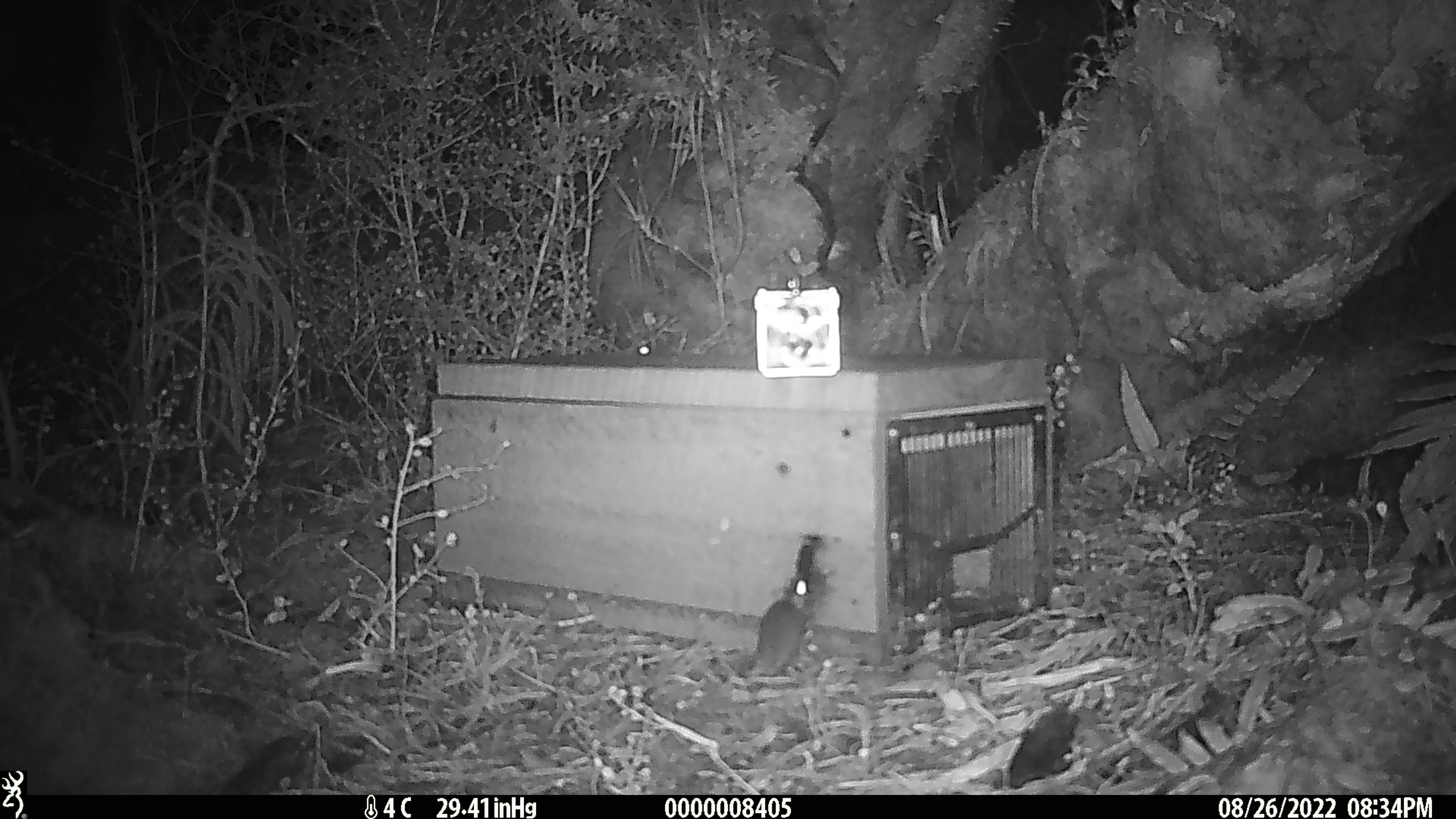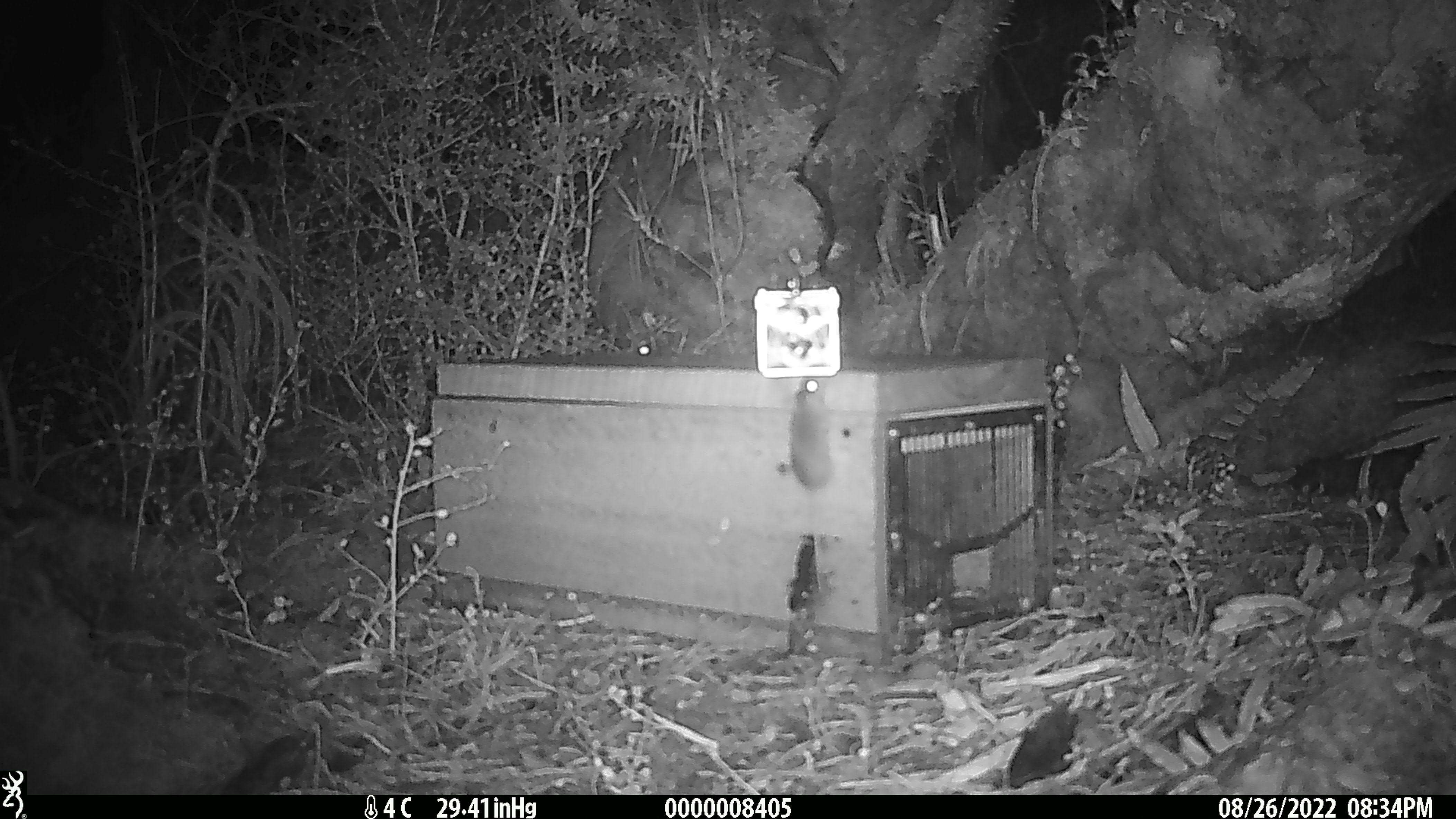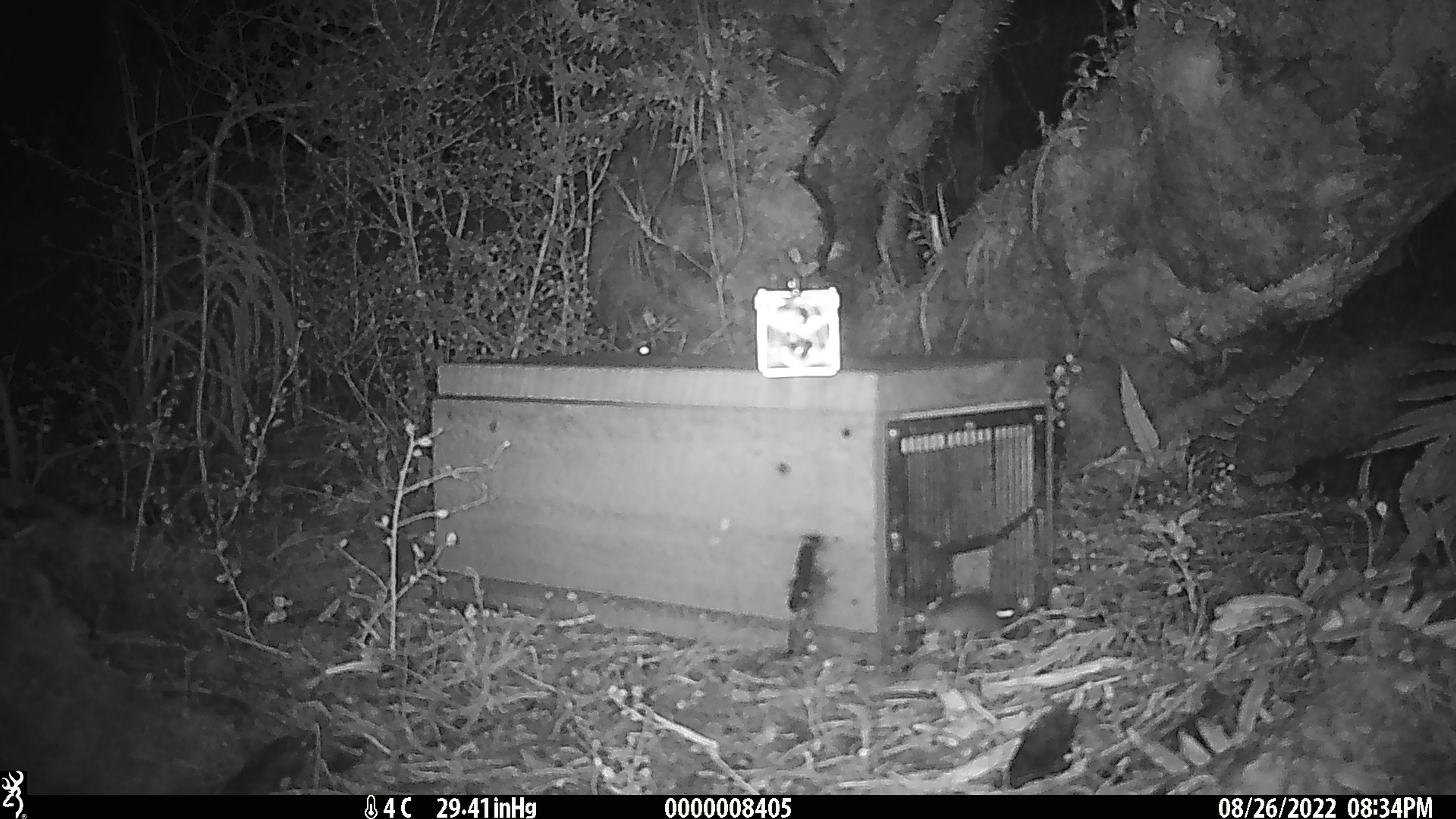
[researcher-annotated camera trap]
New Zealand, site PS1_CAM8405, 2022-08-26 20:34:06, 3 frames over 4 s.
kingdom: Animalia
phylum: Chordata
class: Mammalia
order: Rodentia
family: Muridae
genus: Mus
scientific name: Mus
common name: mouse